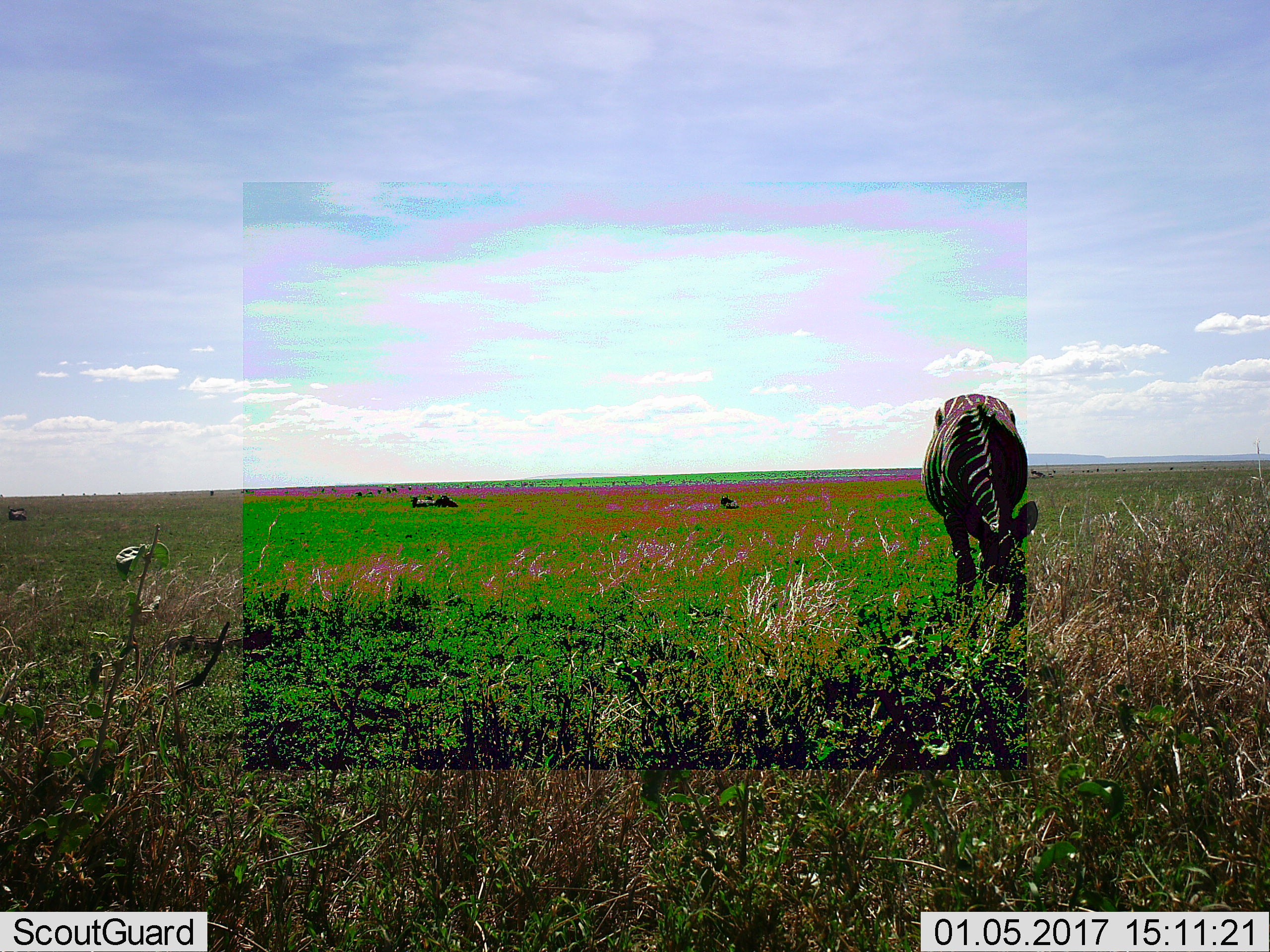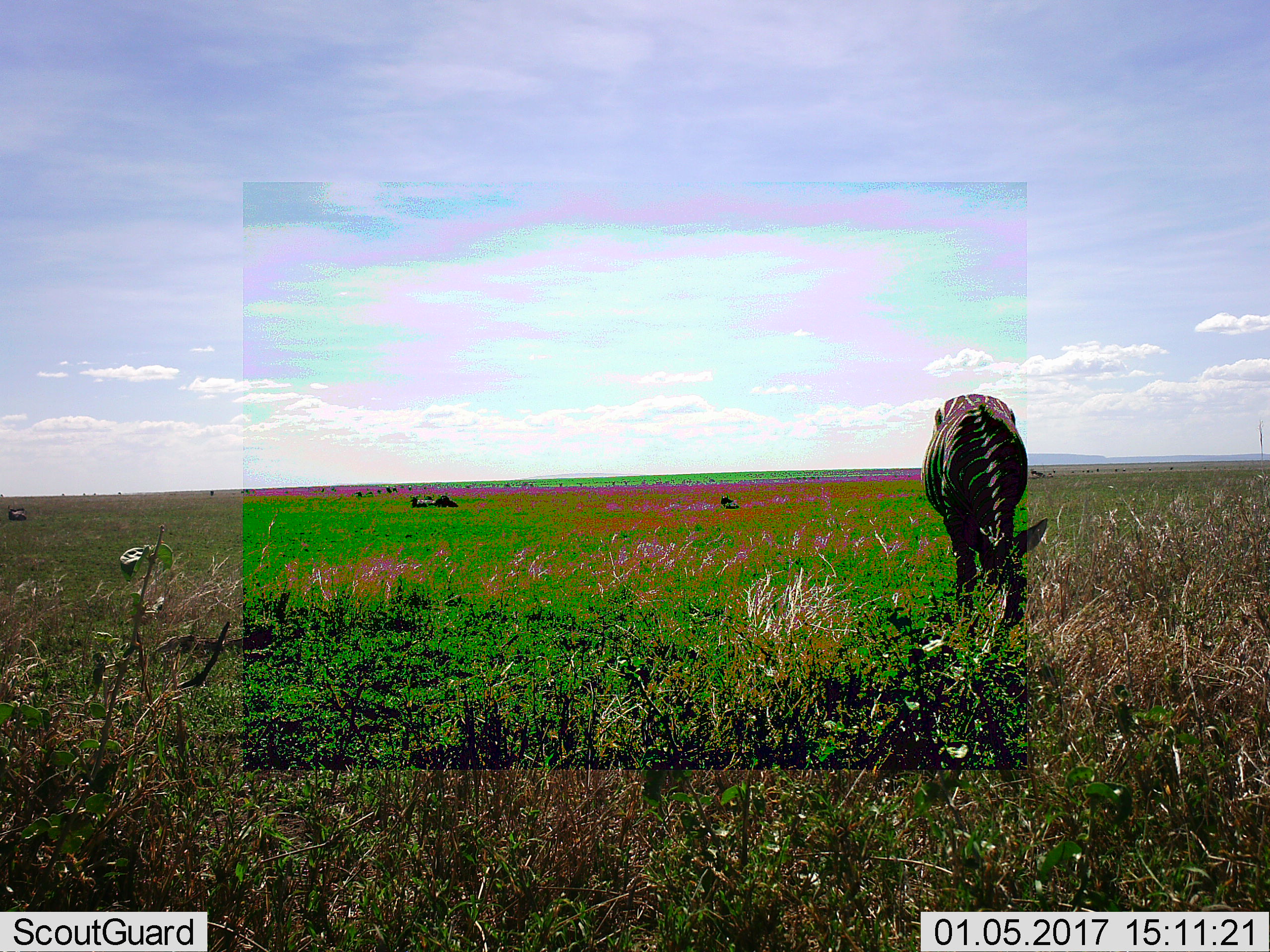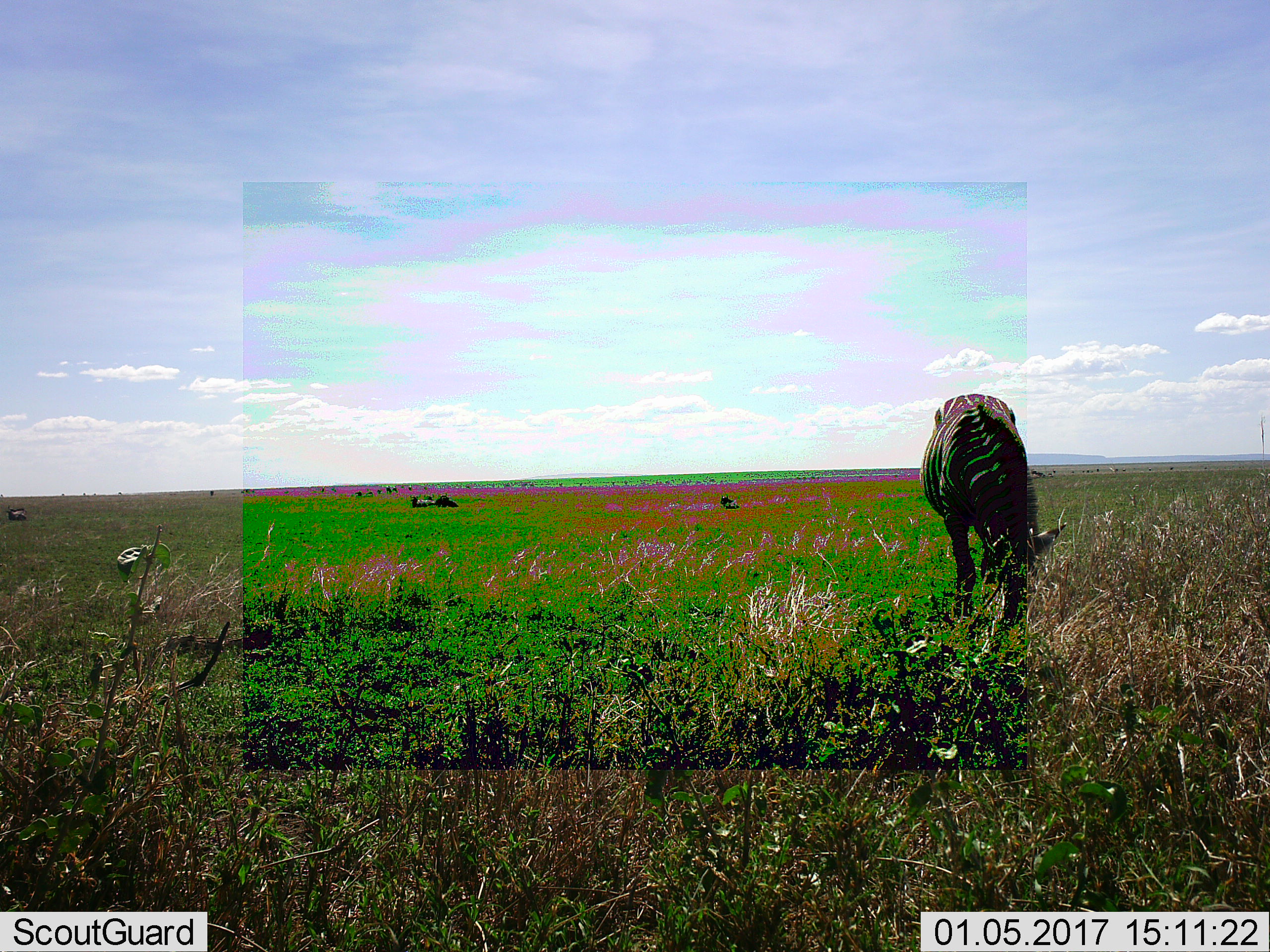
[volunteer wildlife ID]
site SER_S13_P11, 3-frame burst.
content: unidentified animal